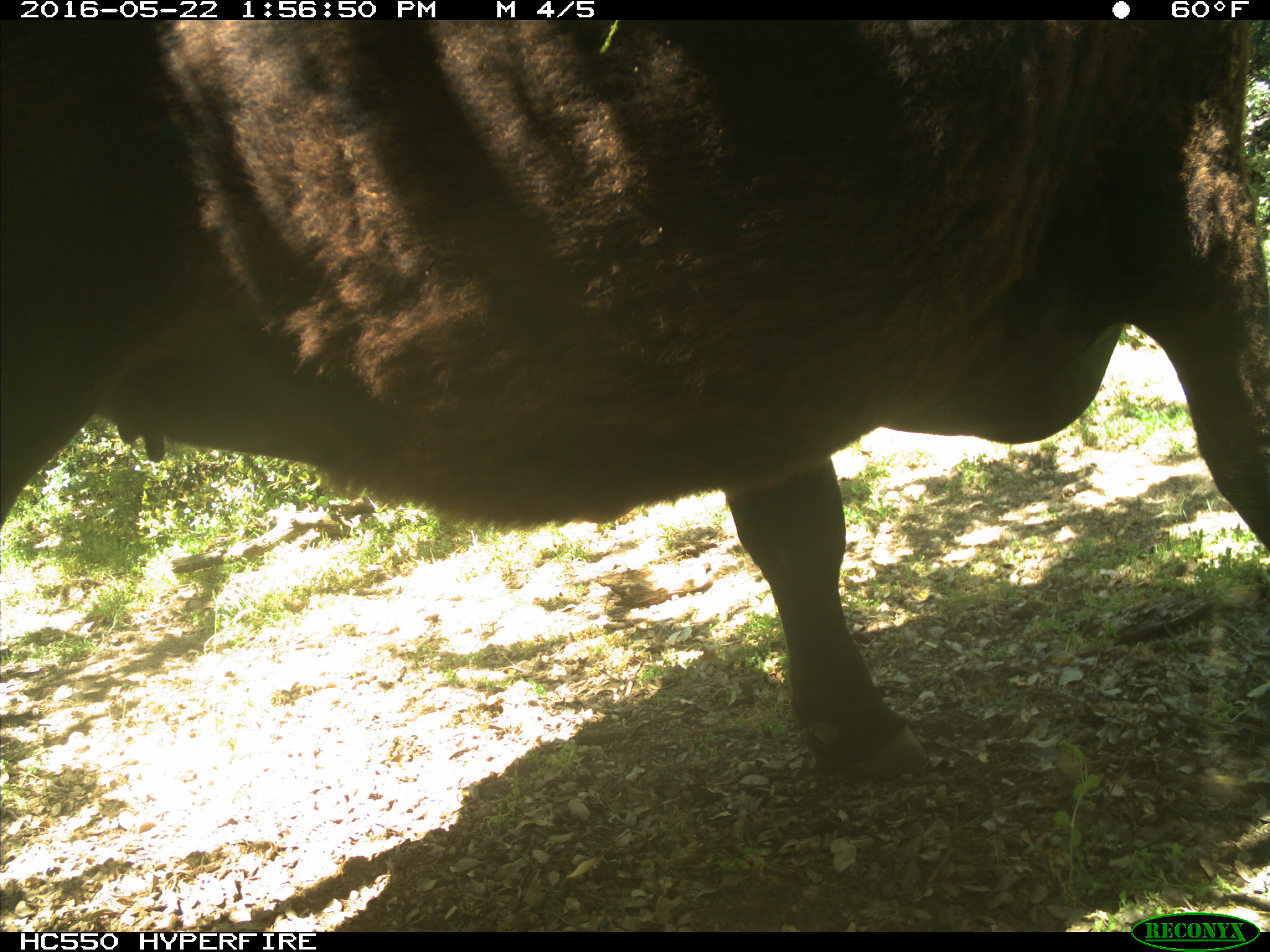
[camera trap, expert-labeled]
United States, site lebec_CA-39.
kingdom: Animalia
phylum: Chordata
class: Mammalia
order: Artiodactyla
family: Bovidae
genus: Bos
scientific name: Bos taurus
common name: domestic cow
Bos taurus (domestic cow).